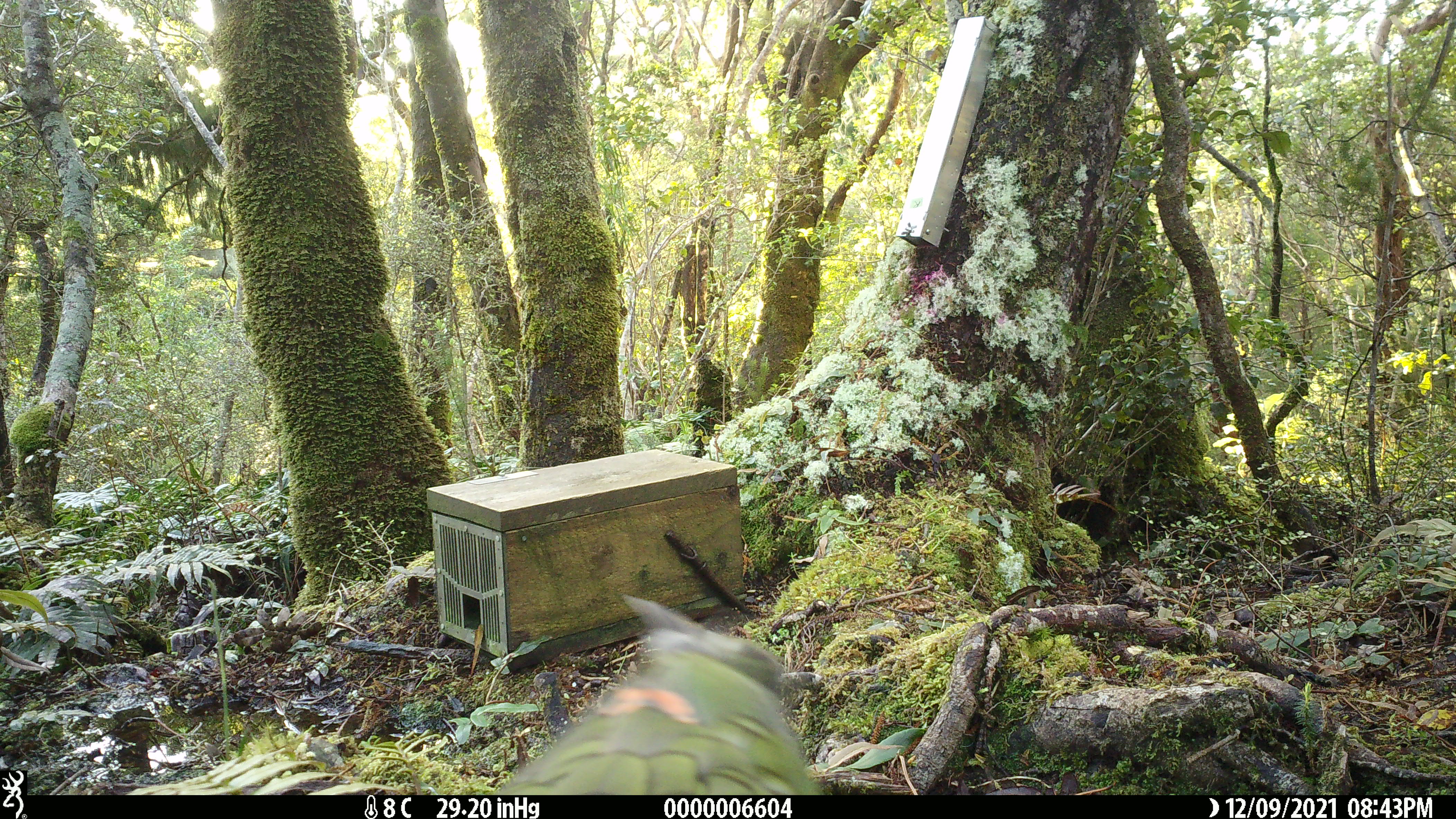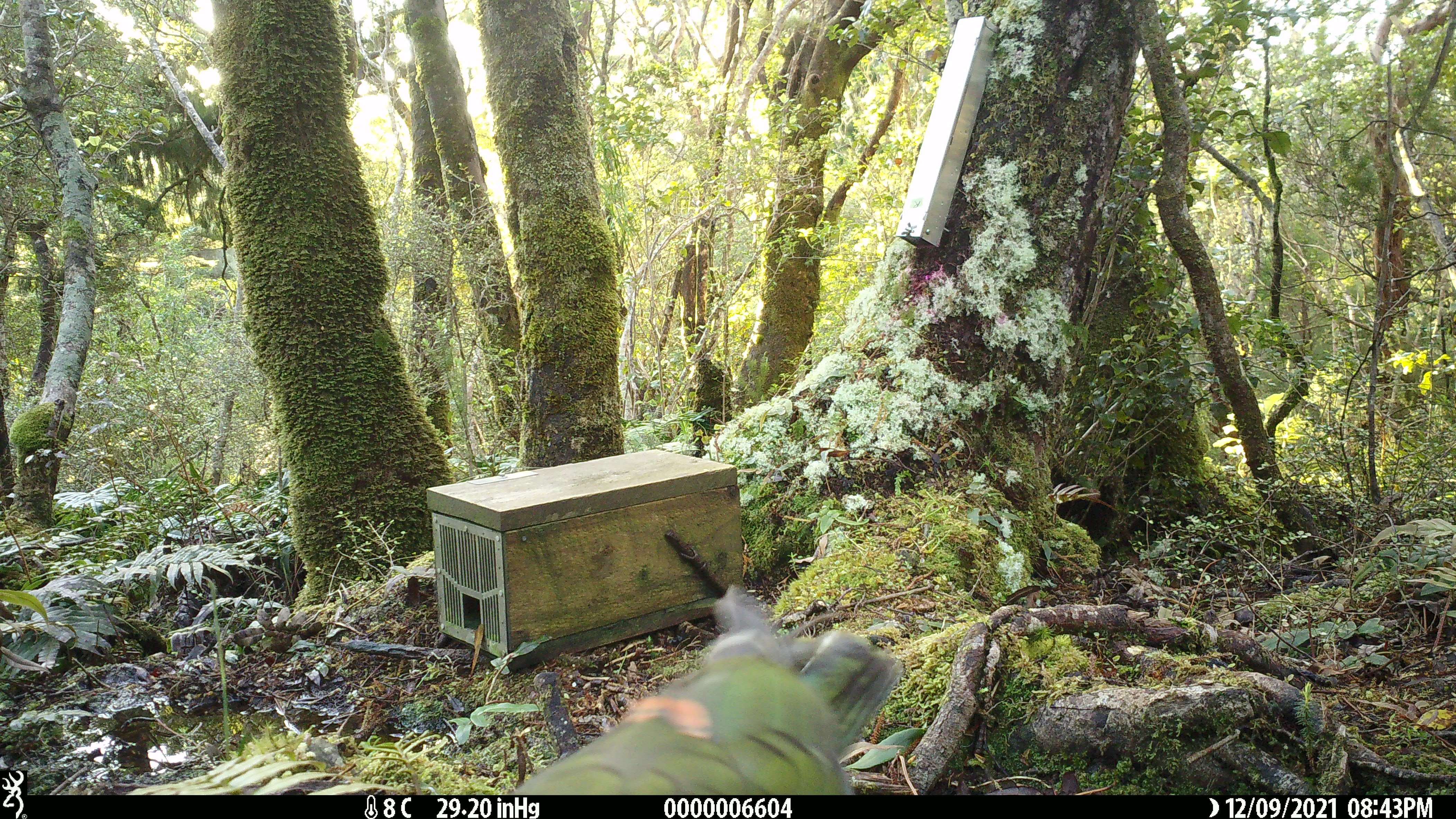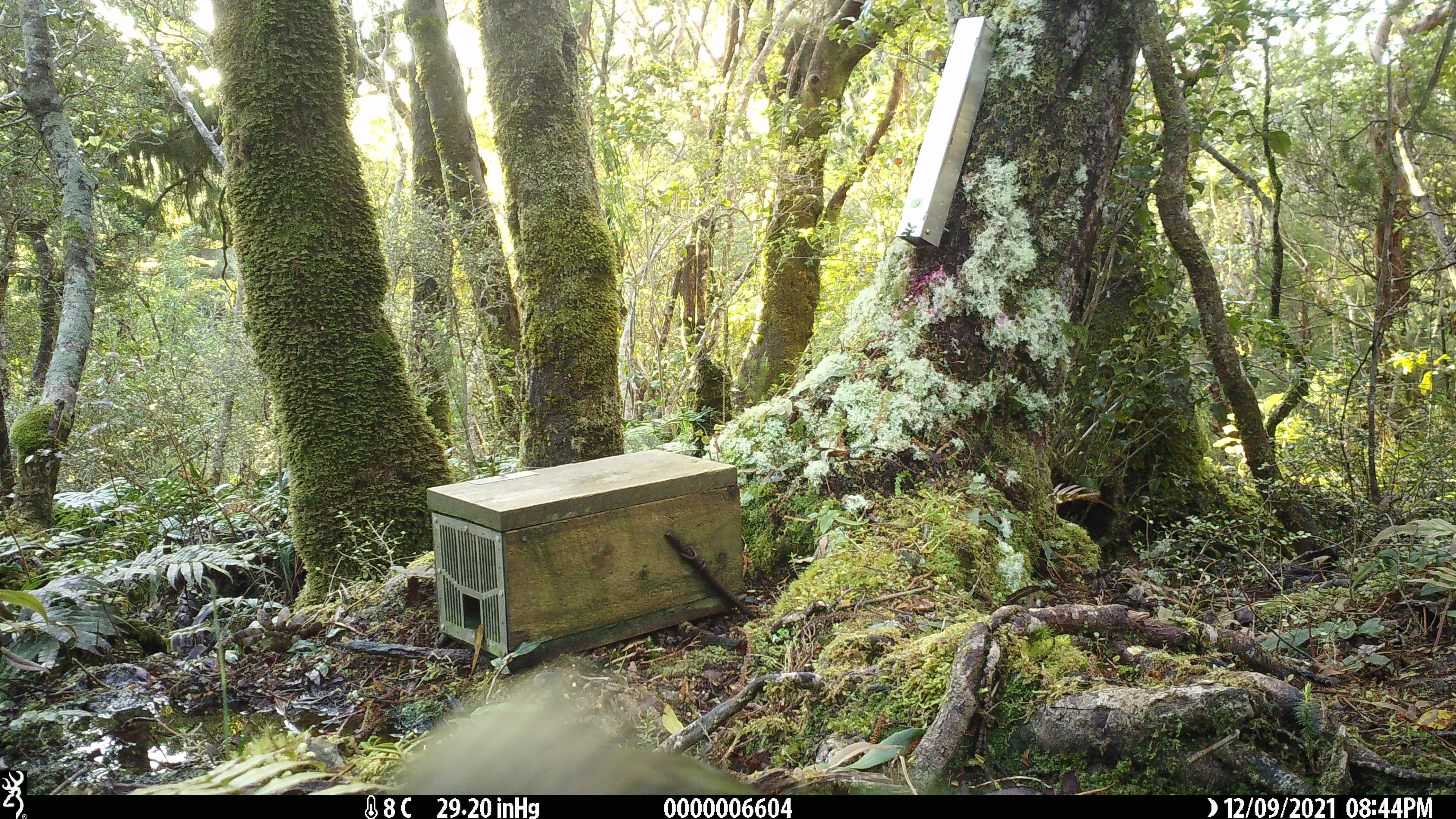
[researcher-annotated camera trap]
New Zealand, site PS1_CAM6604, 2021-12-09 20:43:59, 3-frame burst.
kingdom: Animalia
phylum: Chordata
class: Aves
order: Psittaciformes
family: Strigopidae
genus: Nestor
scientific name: Nestor notabilis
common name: kea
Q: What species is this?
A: Kea (Nestor notabilis).